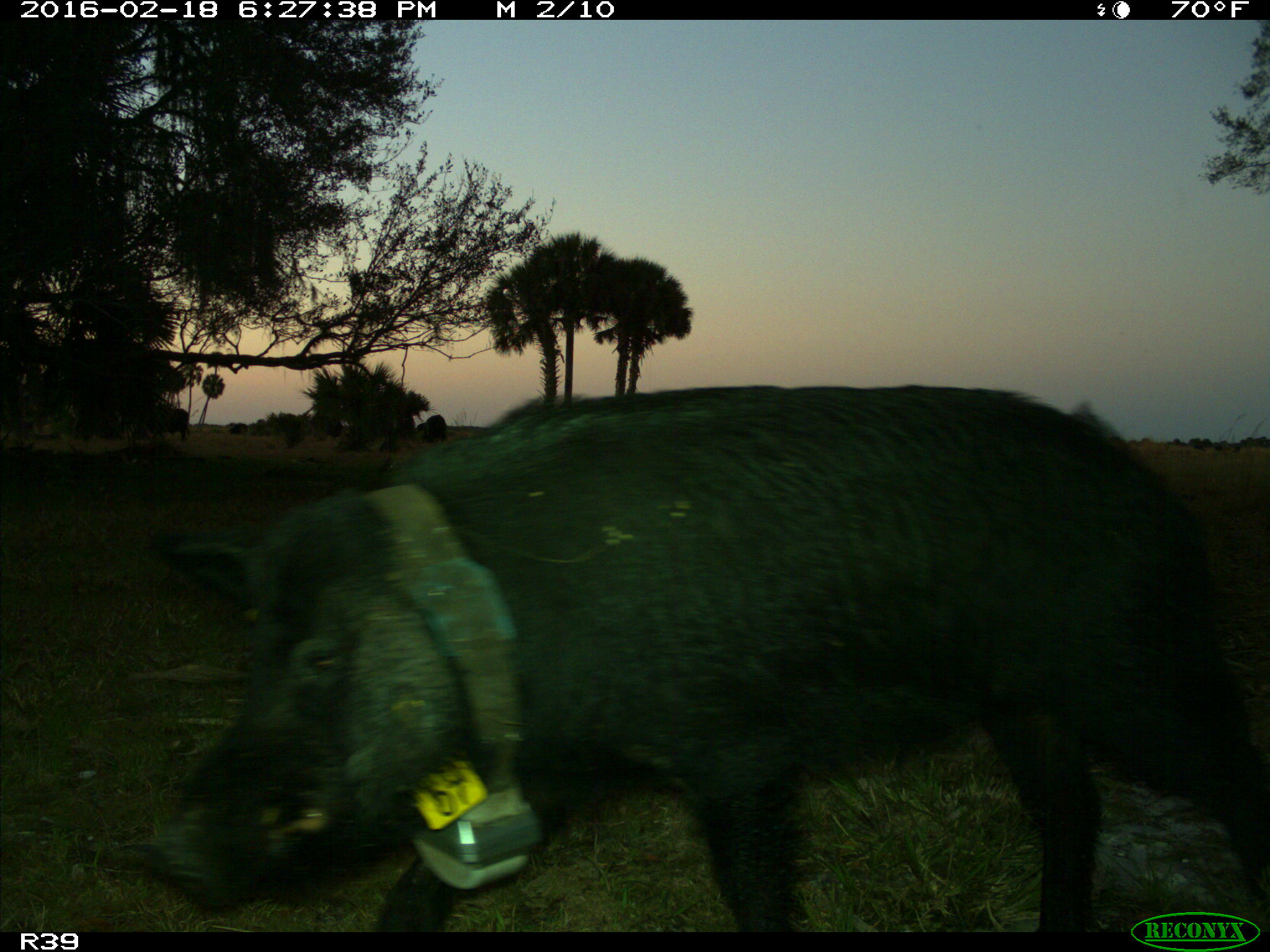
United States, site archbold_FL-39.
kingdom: Animalia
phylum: Chordata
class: Mammalia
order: Artiodactyla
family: Suidae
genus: Sus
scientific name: Sus scrofa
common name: wild boar